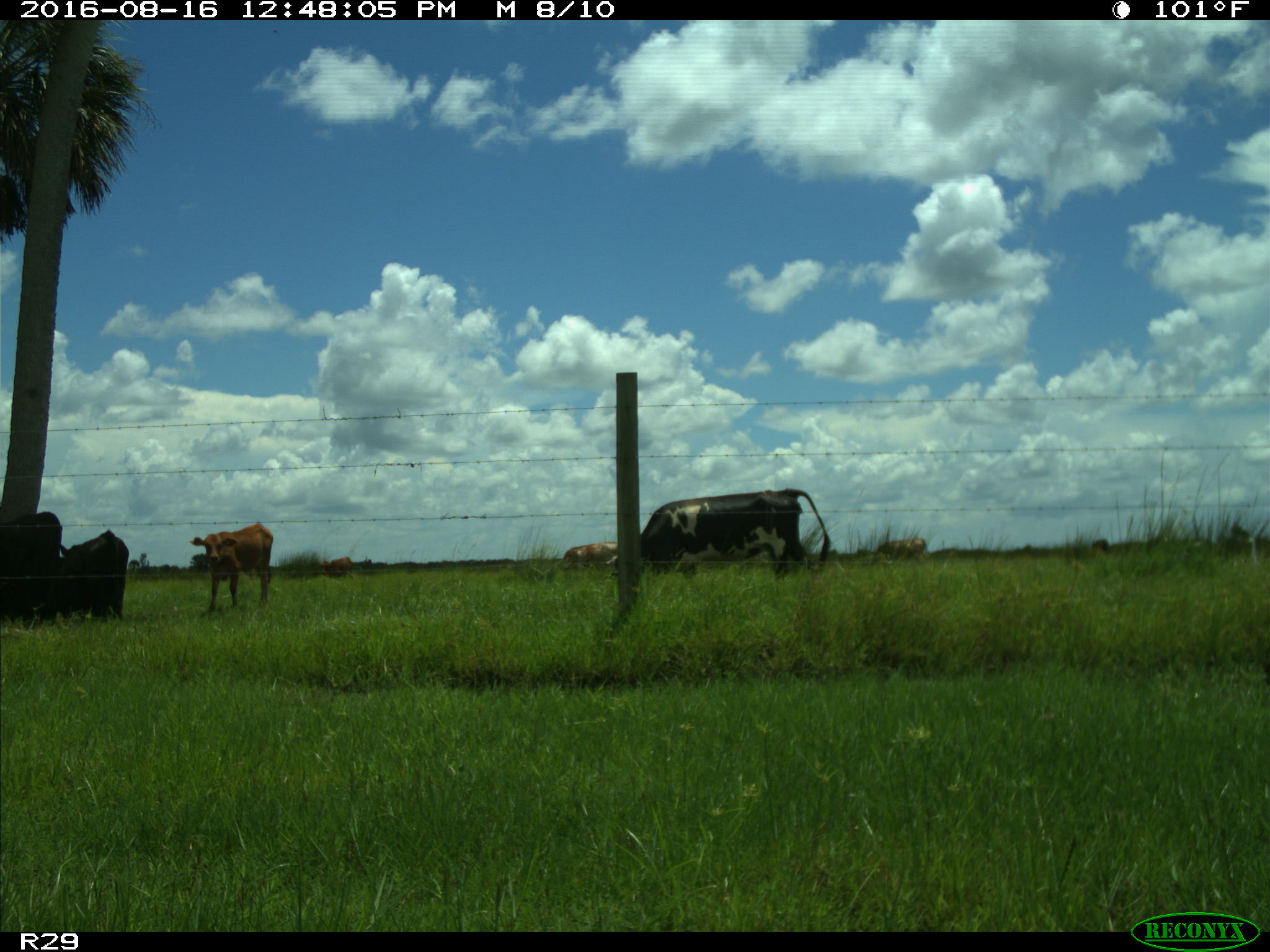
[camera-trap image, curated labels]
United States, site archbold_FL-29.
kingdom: Animalia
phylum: Chordata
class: Mammalia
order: Artiodactyla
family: Bovidae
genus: Bos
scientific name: Bos taurus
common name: domestic cow